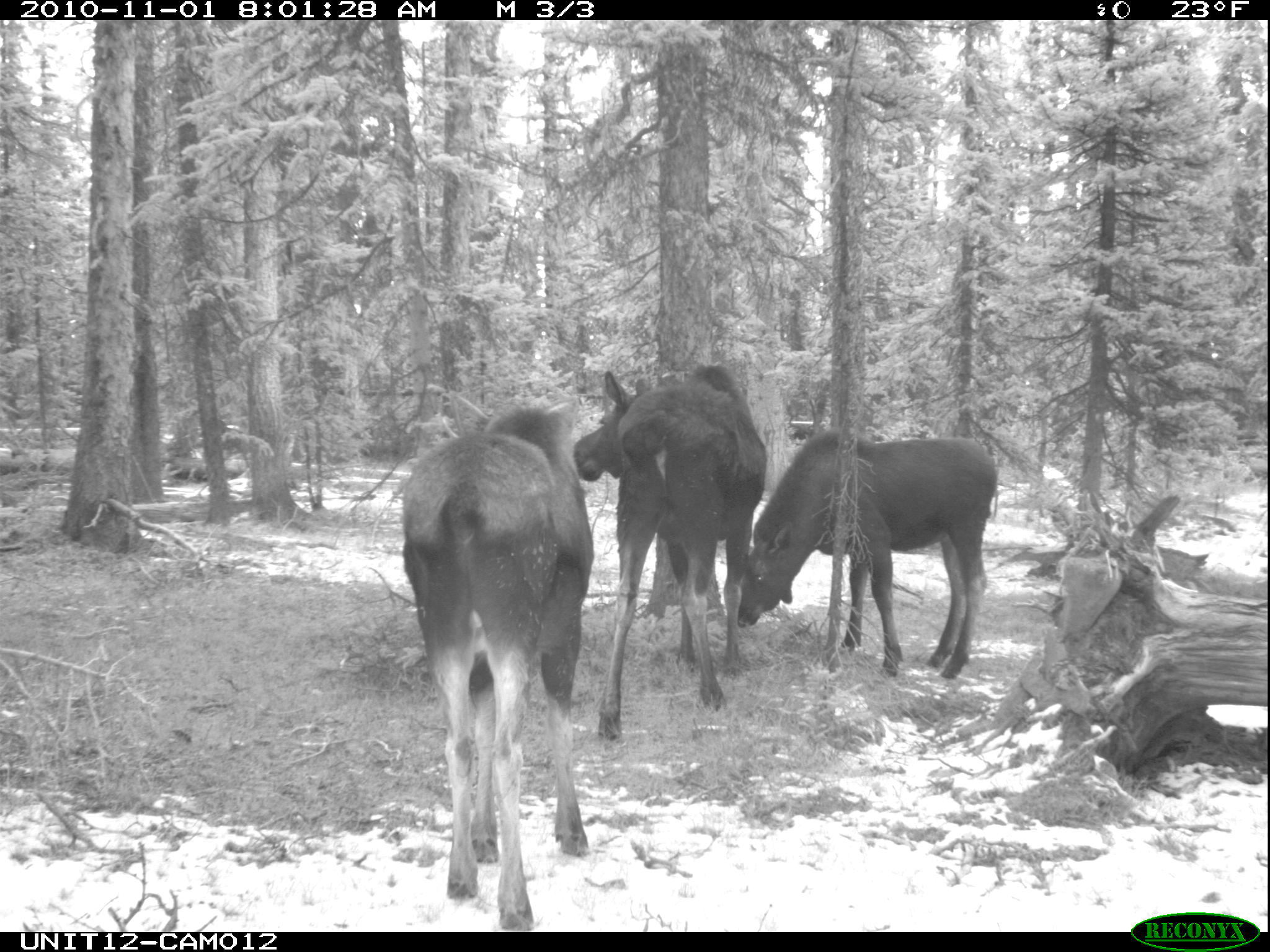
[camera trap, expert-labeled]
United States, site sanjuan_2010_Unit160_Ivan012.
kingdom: Animalia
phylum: Chordata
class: Mammalia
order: Artiodactyla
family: Cervidae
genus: Alces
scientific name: Alces alces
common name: moose